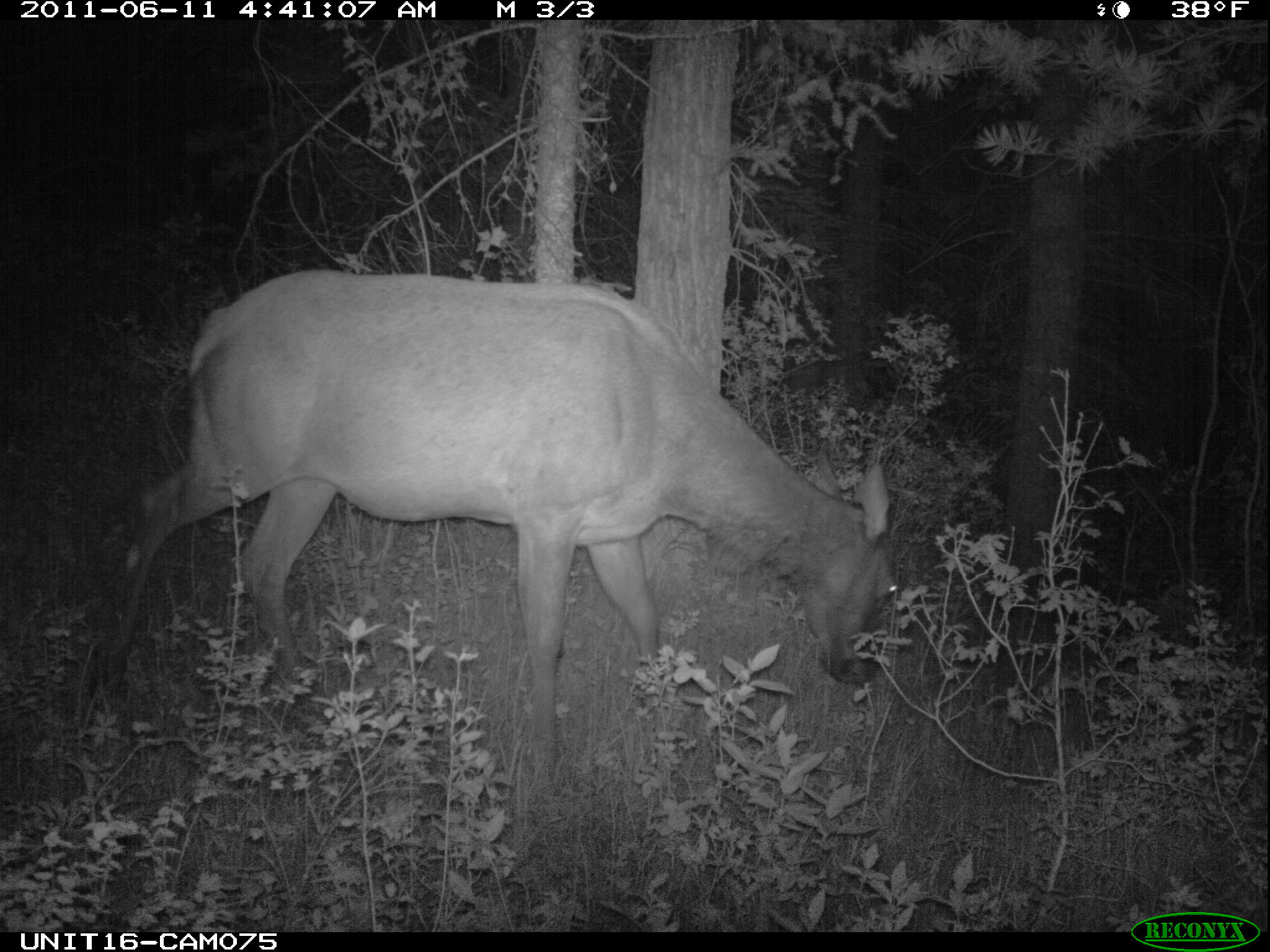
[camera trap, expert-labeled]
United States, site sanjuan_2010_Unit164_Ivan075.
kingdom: Animalia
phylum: Chordata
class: Mammalia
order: Artiodactyla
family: Cervidae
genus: Cervus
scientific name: Cervus elaphus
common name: red deer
Cervus elaphus (red deer).